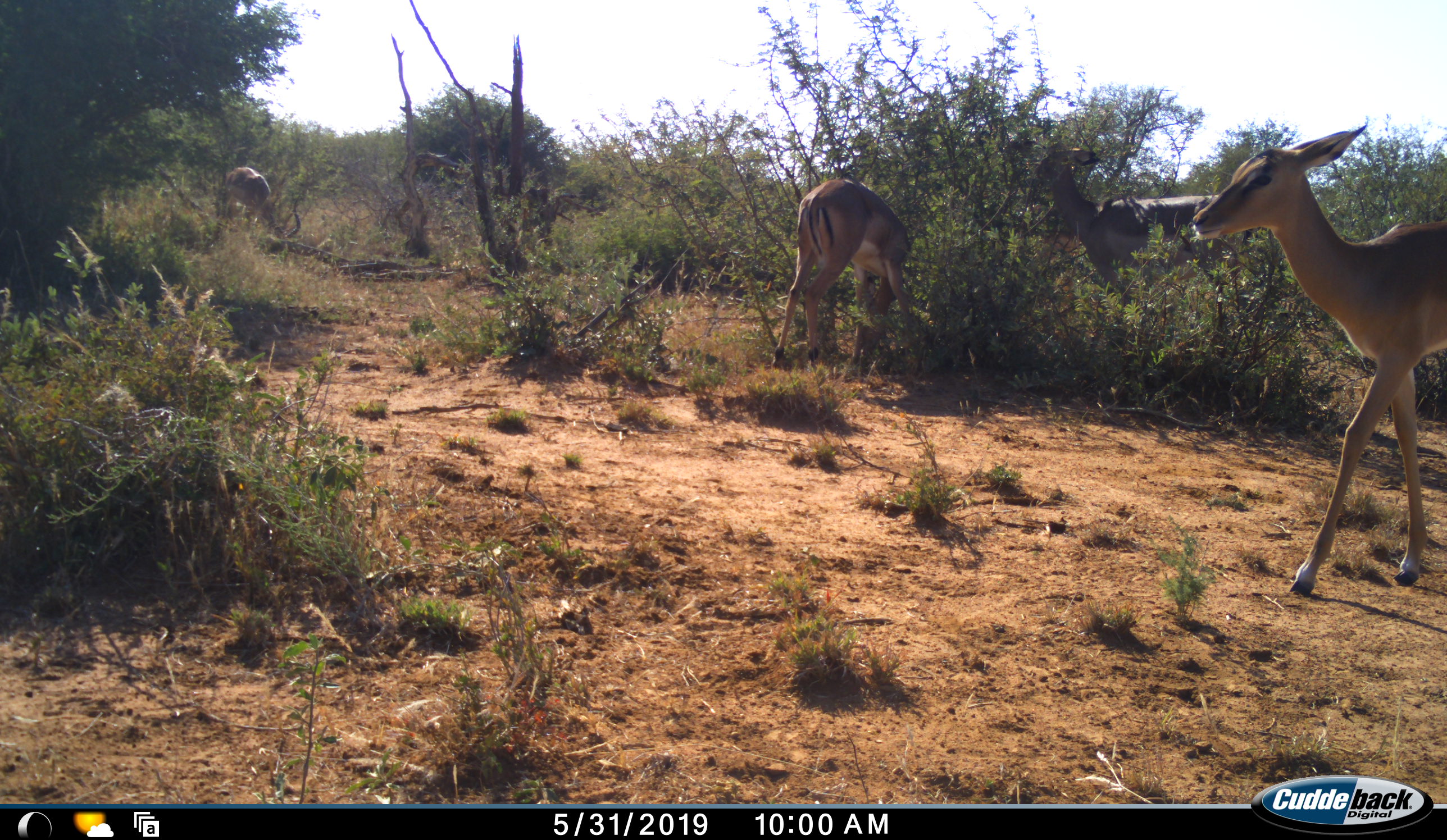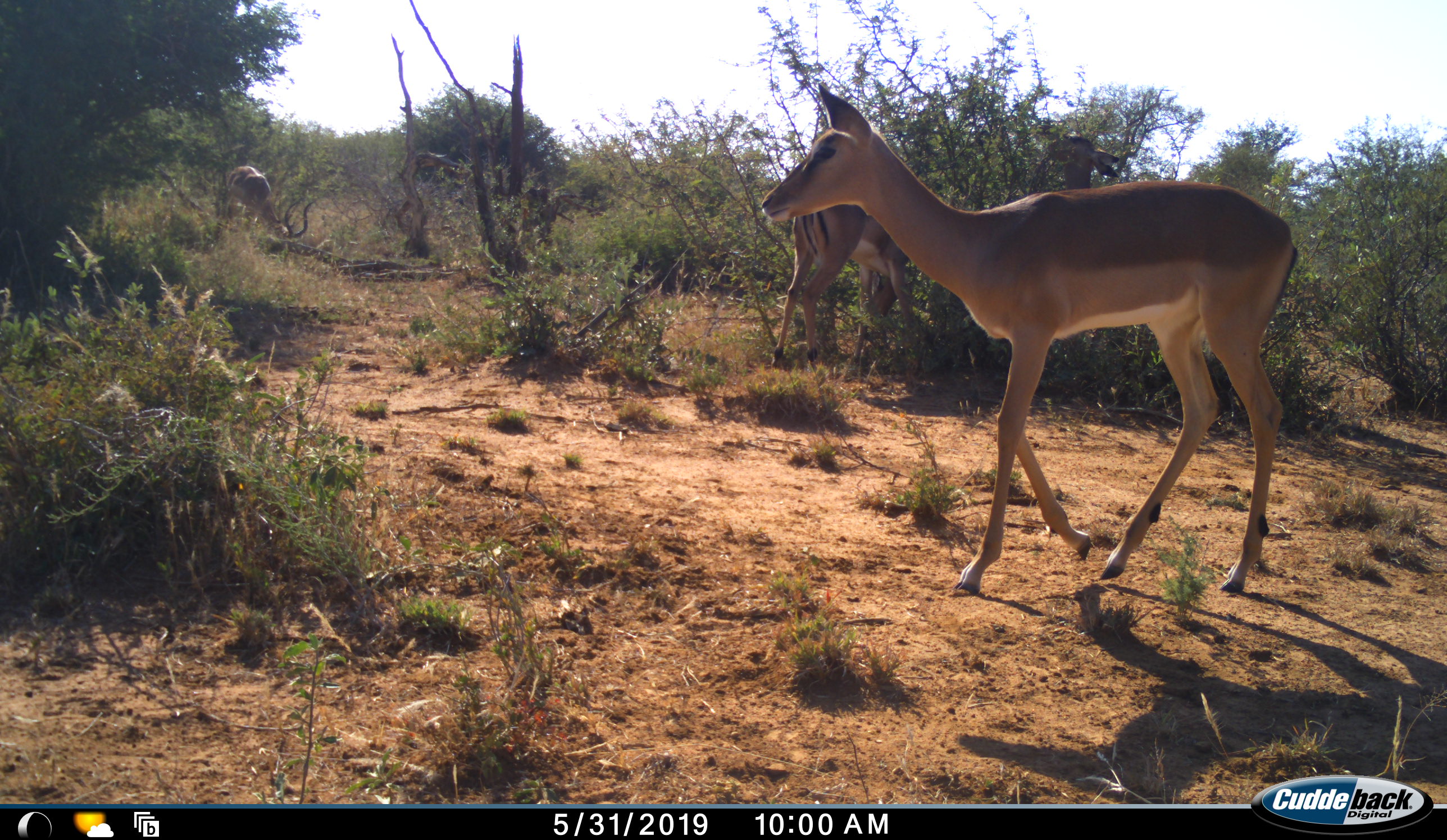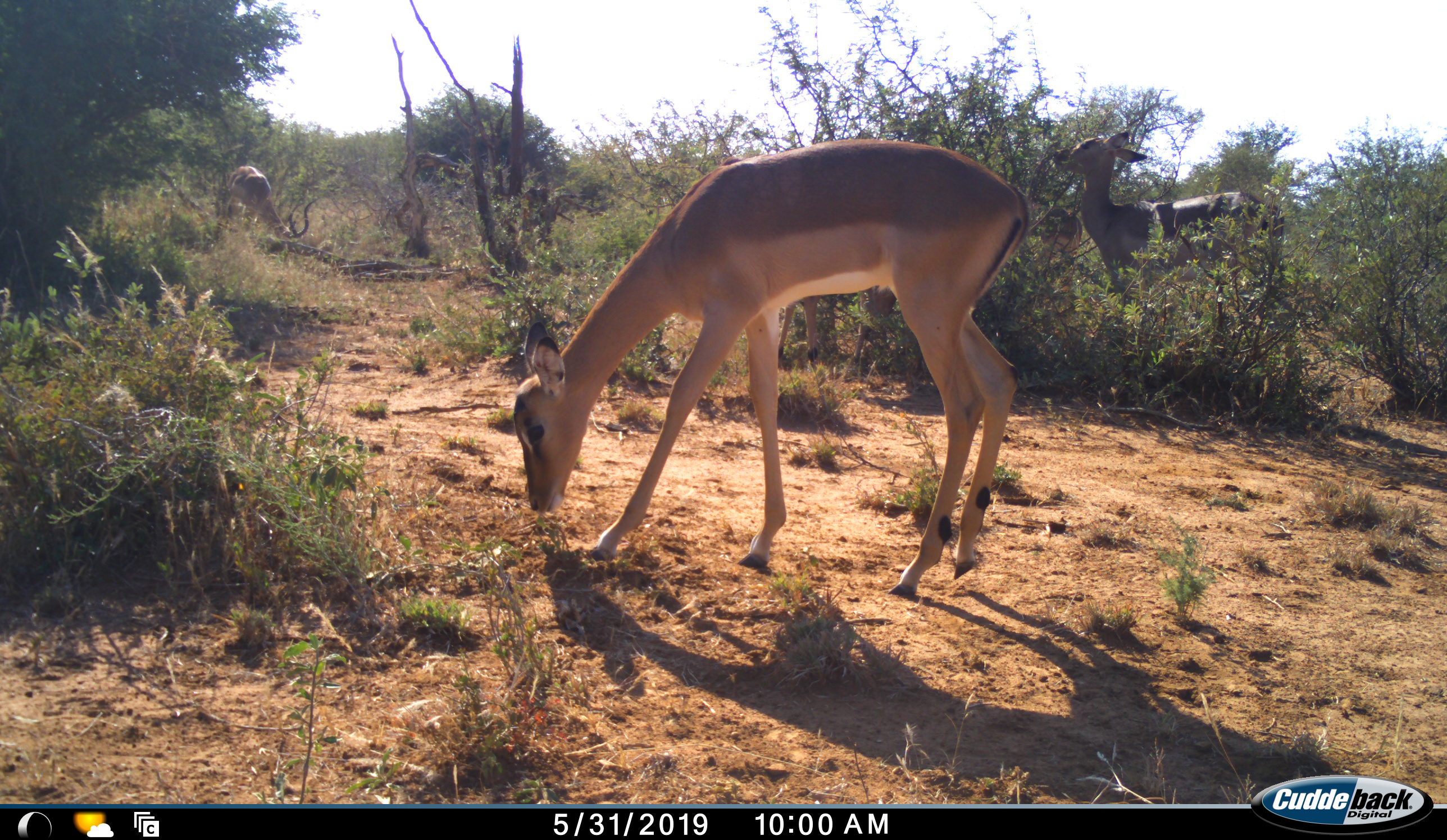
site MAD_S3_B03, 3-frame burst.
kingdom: Animalia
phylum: Chordata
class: Mammalia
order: Artiodactyla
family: Bovidae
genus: Aepyceros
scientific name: Aepyceros melampus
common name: impala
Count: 4.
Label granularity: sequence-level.